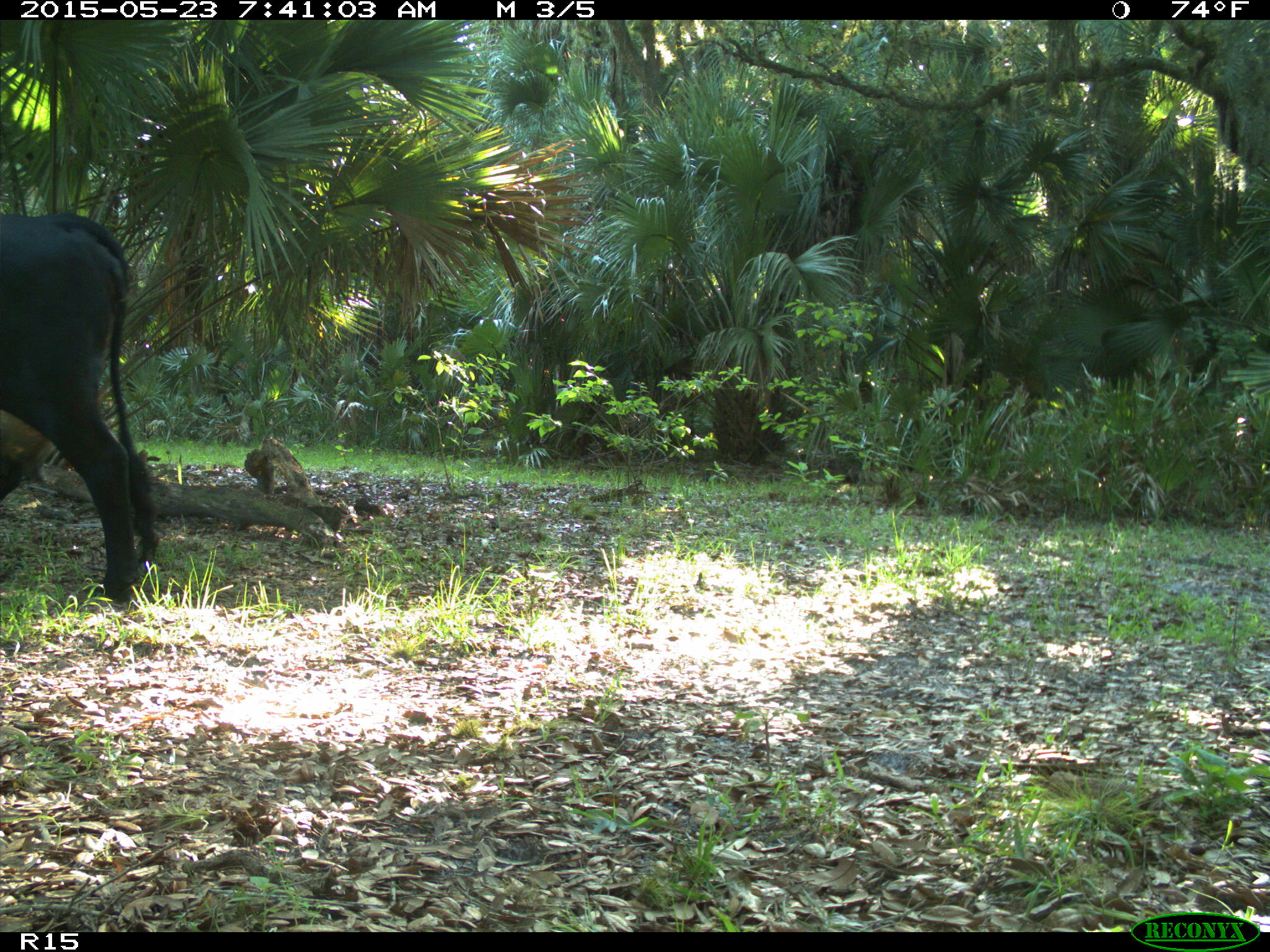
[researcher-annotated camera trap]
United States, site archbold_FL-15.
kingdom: Animalia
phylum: Chordata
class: Mammalia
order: Artiodactyla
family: Bovidae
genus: Bos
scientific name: Bos taurus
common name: domestic cow